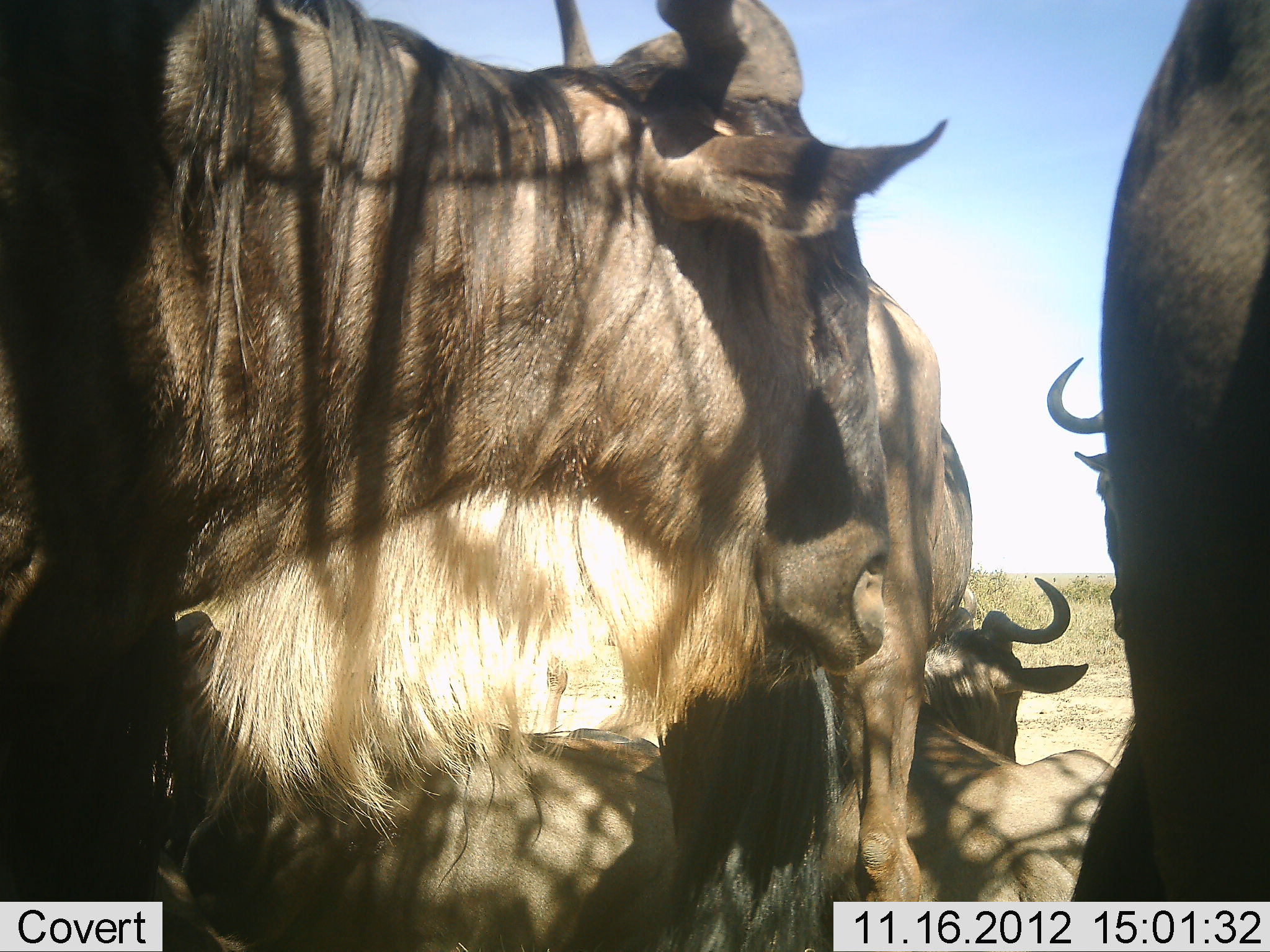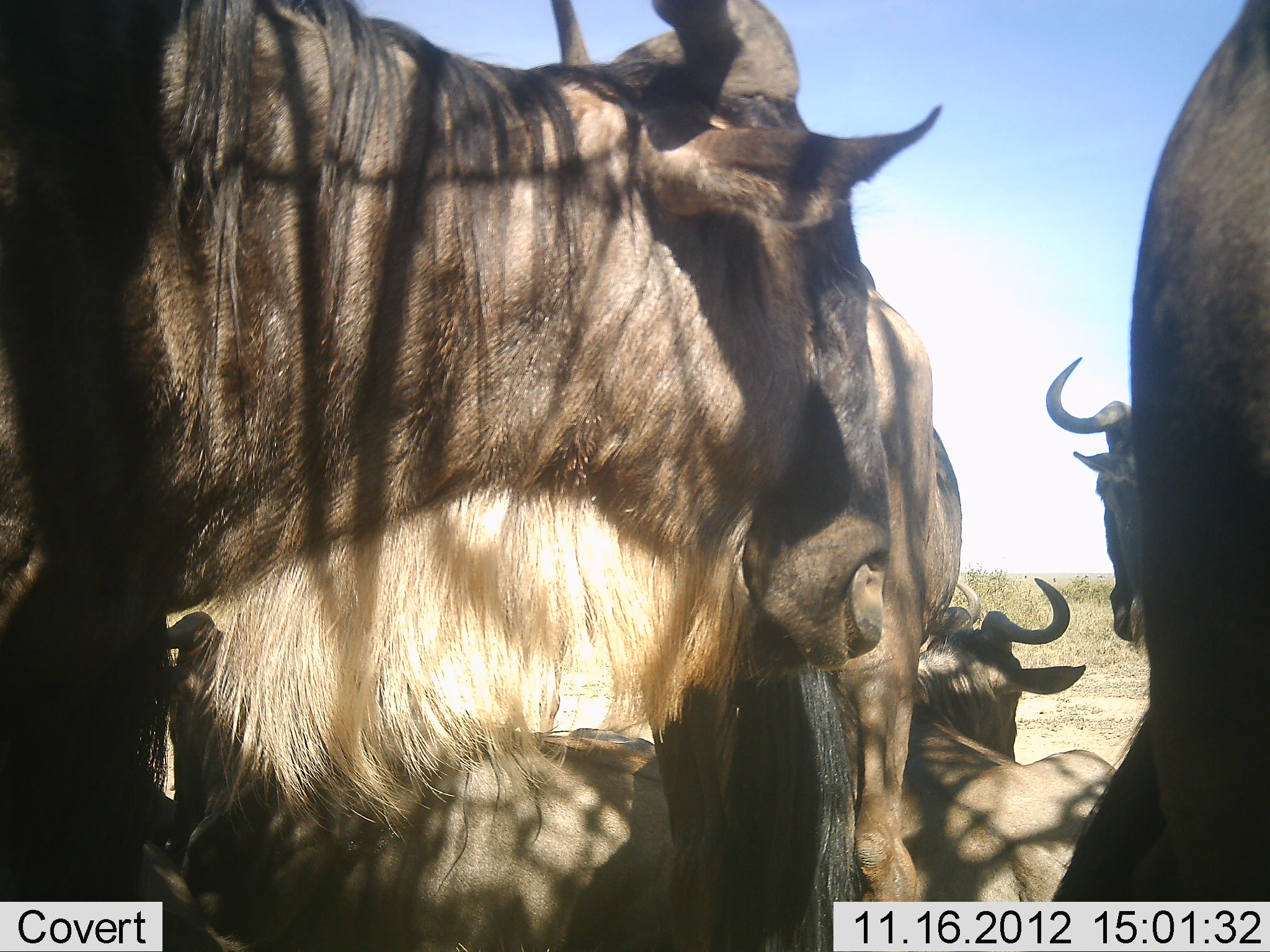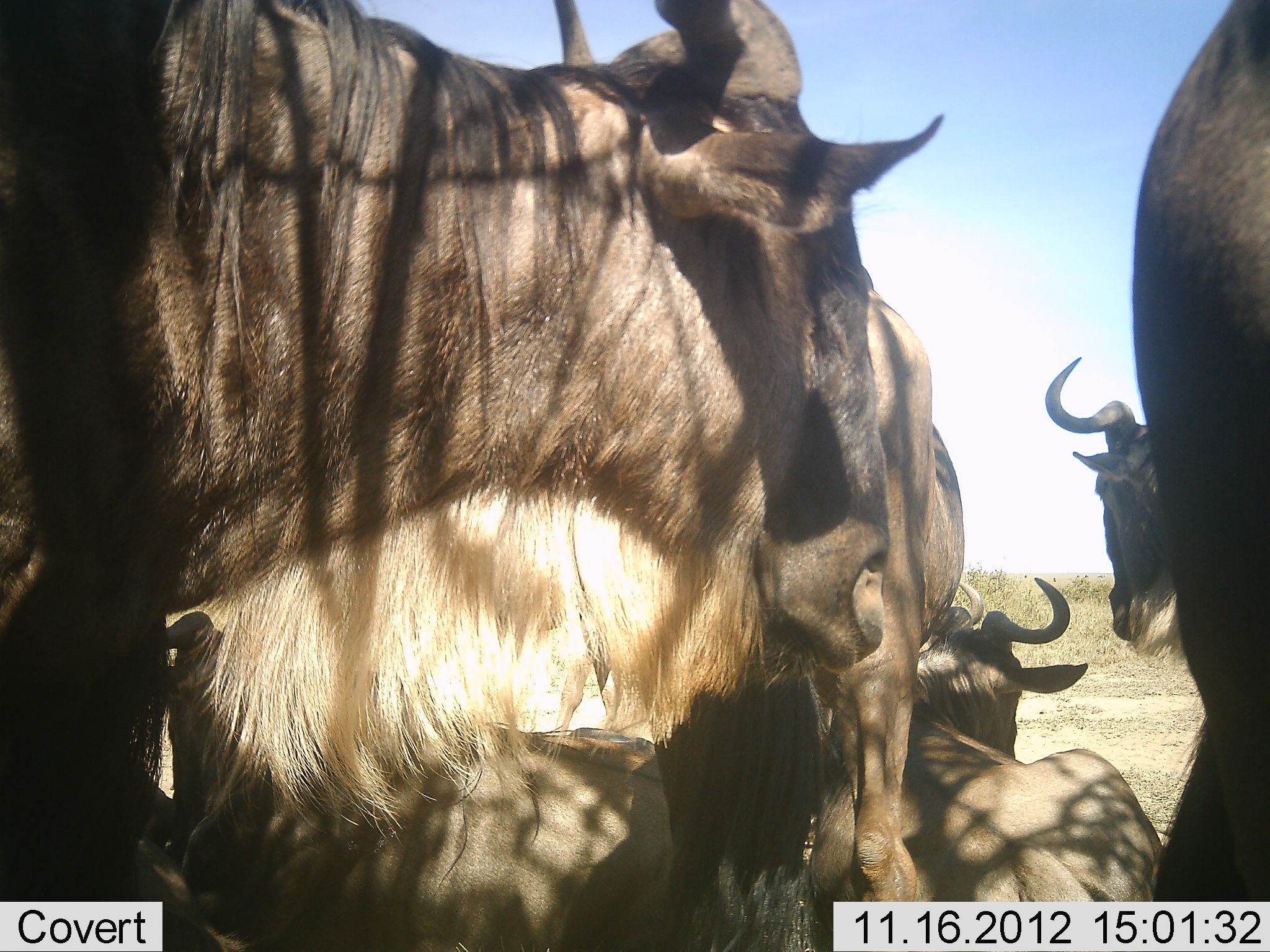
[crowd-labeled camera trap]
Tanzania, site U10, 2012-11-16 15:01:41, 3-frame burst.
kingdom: Animalia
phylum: Chordata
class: Mammalia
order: Artiodactyla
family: Bovidae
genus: Connochaetes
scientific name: Connochaetes taurinus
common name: blue wildebeest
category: wildebeest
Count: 6.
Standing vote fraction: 80%.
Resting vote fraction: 100%.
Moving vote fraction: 30%.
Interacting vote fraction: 20%.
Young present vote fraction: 0%.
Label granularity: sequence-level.